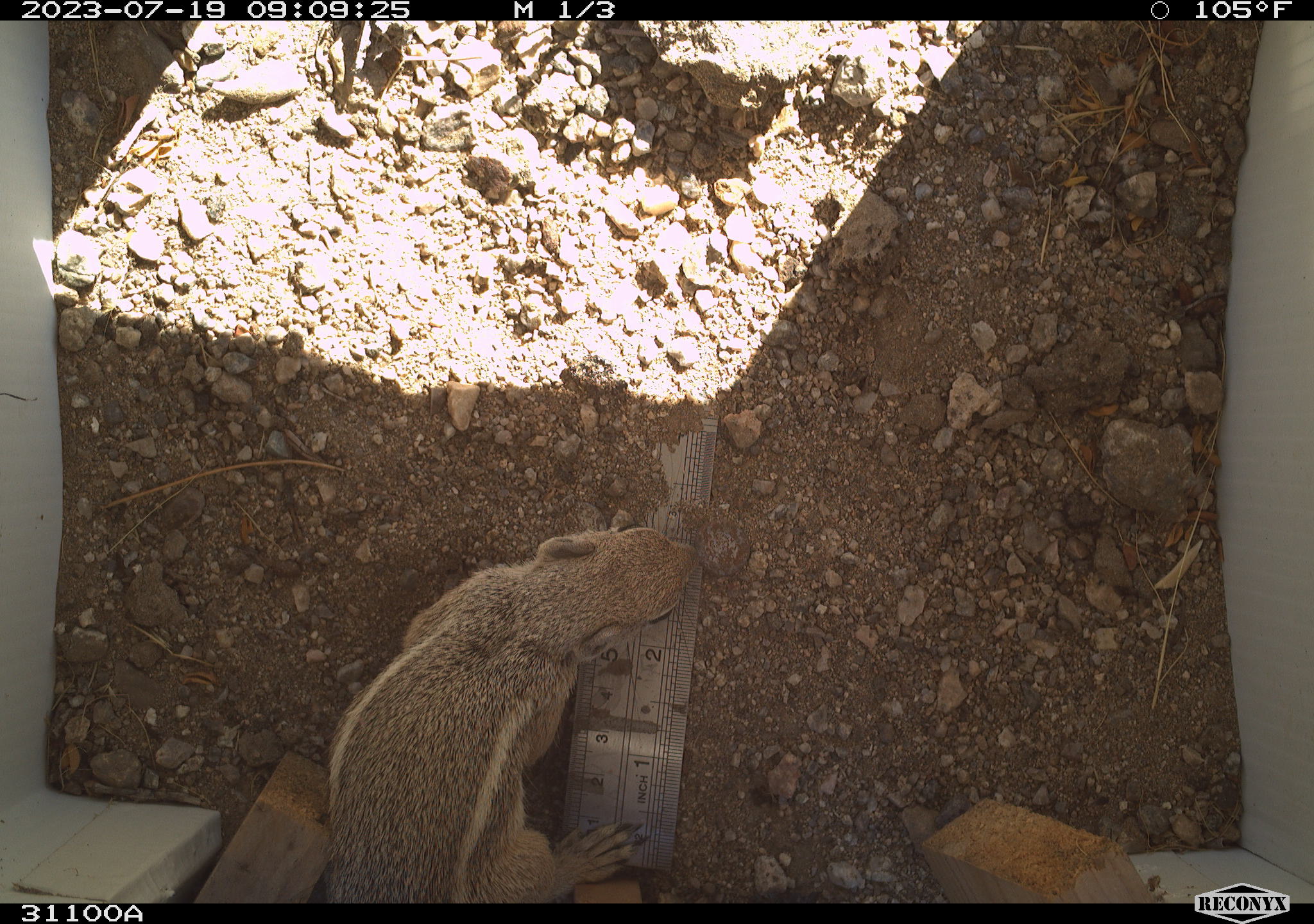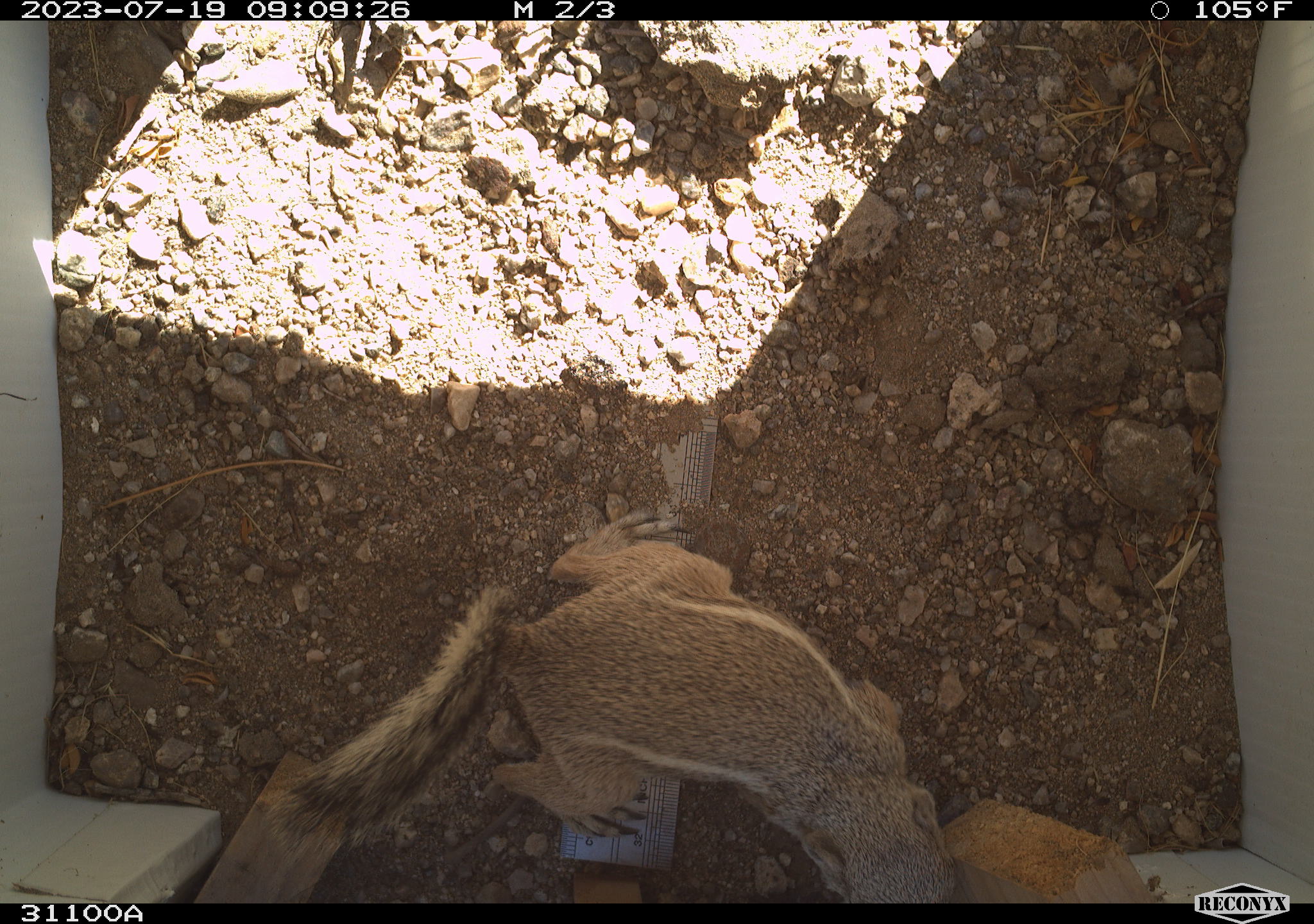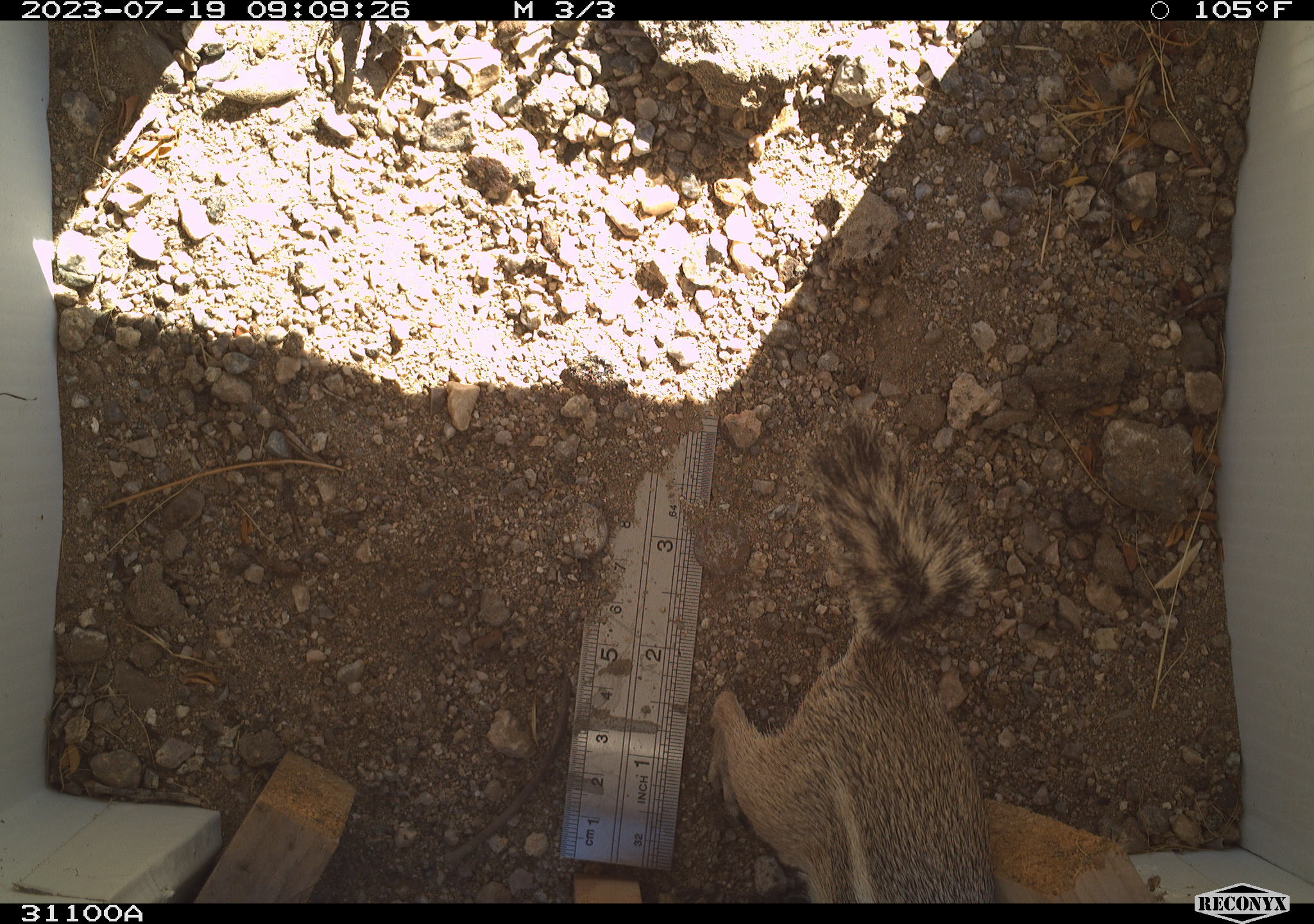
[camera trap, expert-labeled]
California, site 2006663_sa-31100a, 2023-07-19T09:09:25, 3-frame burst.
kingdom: Animalia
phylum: Chordata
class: Mammalia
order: Rodentia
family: Sciuridae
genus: Ammospermophilus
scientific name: Ammospermophilus leucurus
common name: white-tailed antelope squirrel